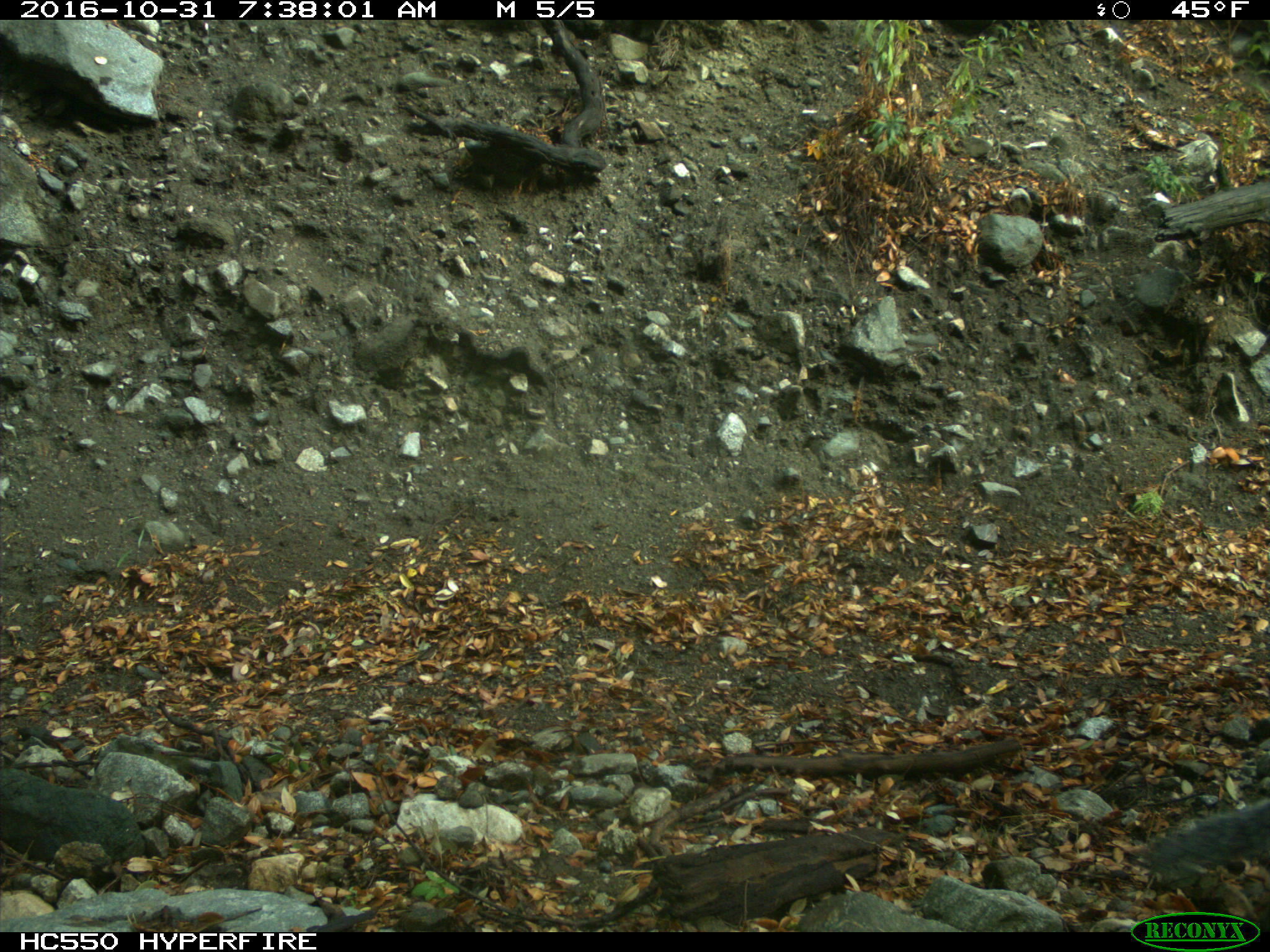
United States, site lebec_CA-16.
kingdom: Animalia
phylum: Chordata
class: Mammalia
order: Rodentia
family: Sciuridae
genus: Sciurus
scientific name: Sciurus carolinensis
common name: eastern gray squirrel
Sciurus carolinensis (eastern gray squirrel).